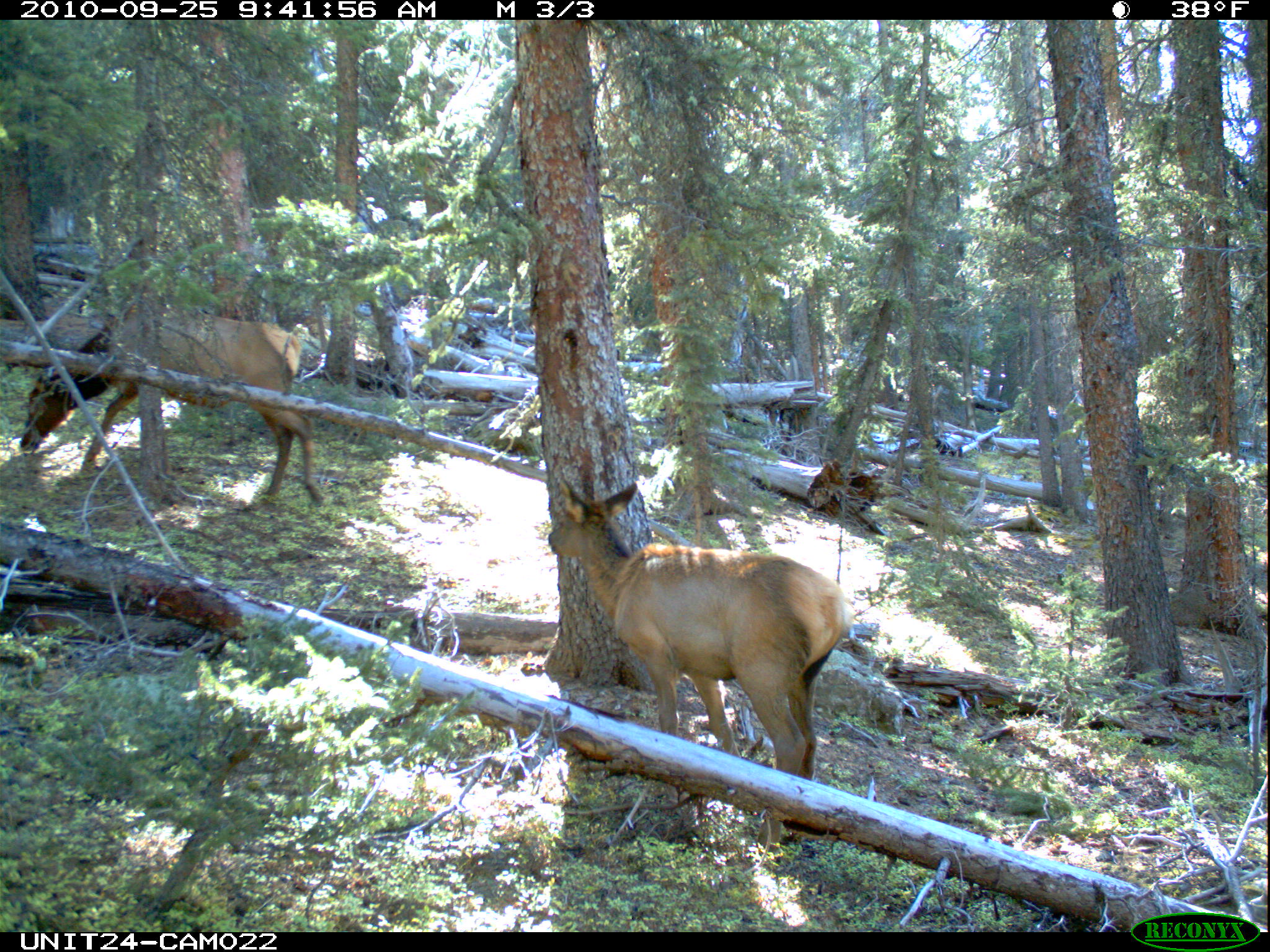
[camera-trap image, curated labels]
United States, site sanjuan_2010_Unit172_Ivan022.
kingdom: Animalia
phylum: Chordata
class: Mammalia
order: Artiodactyla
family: Cervidae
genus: Cervus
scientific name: Cervus elaphus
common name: red deer